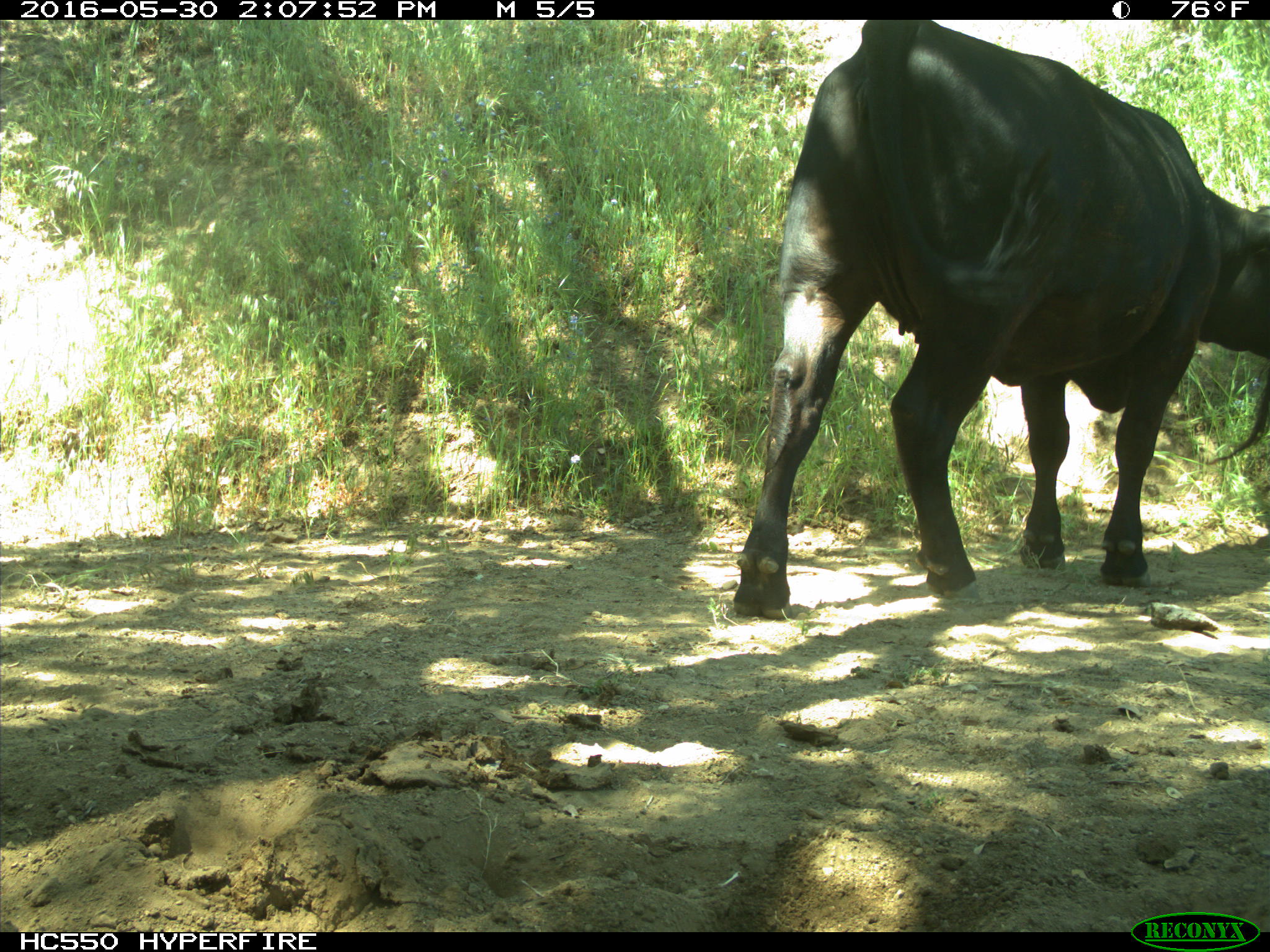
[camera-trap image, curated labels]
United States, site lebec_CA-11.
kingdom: Animalia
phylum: Chordata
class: Mammalia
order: Artiodactyla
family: Bovidae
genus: Bos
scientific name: Bos taurus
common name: domestic cow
Bos taurus (domestic cow).